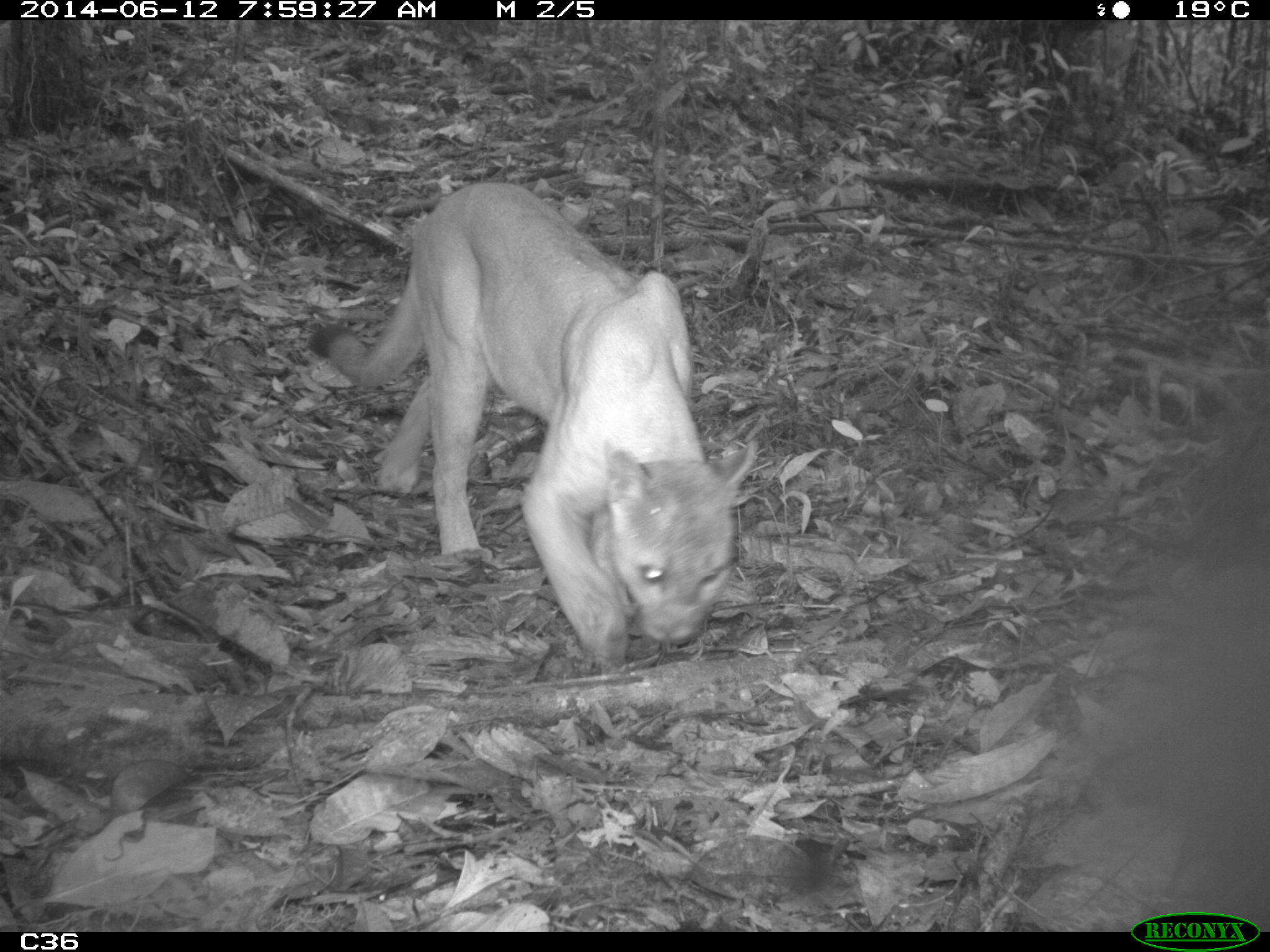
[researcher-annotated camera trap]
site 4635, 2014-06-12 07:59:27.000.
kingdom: Animalia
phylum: Chordata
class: Mammalia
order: Carnivora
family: Felidae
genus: Puma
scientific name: Puma concolor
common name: mountain lion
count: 1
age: adult